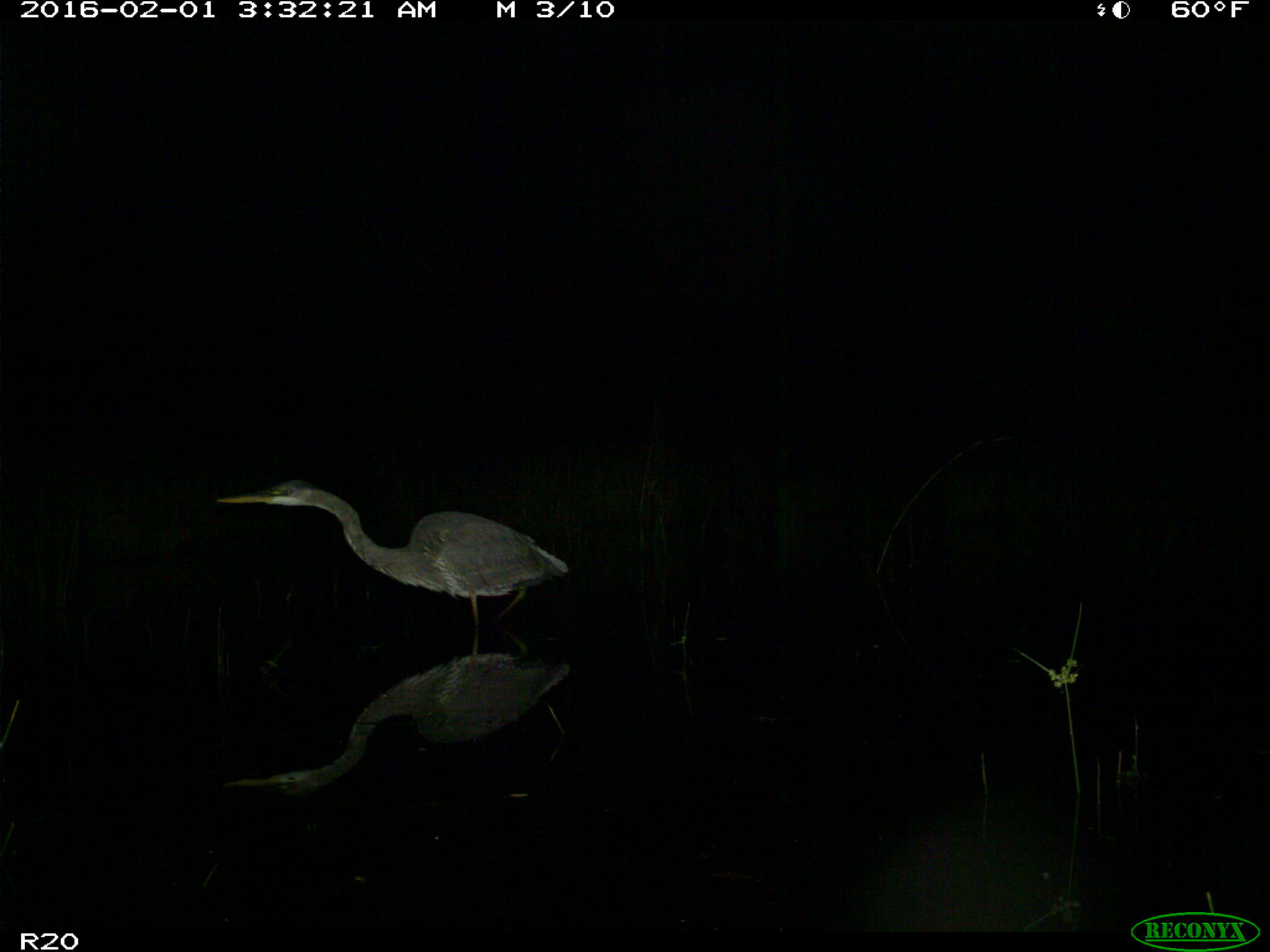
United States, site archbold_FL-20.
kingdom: Animalia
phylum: Chordata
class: Aves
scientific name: Aves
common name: birds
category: unidentified bird